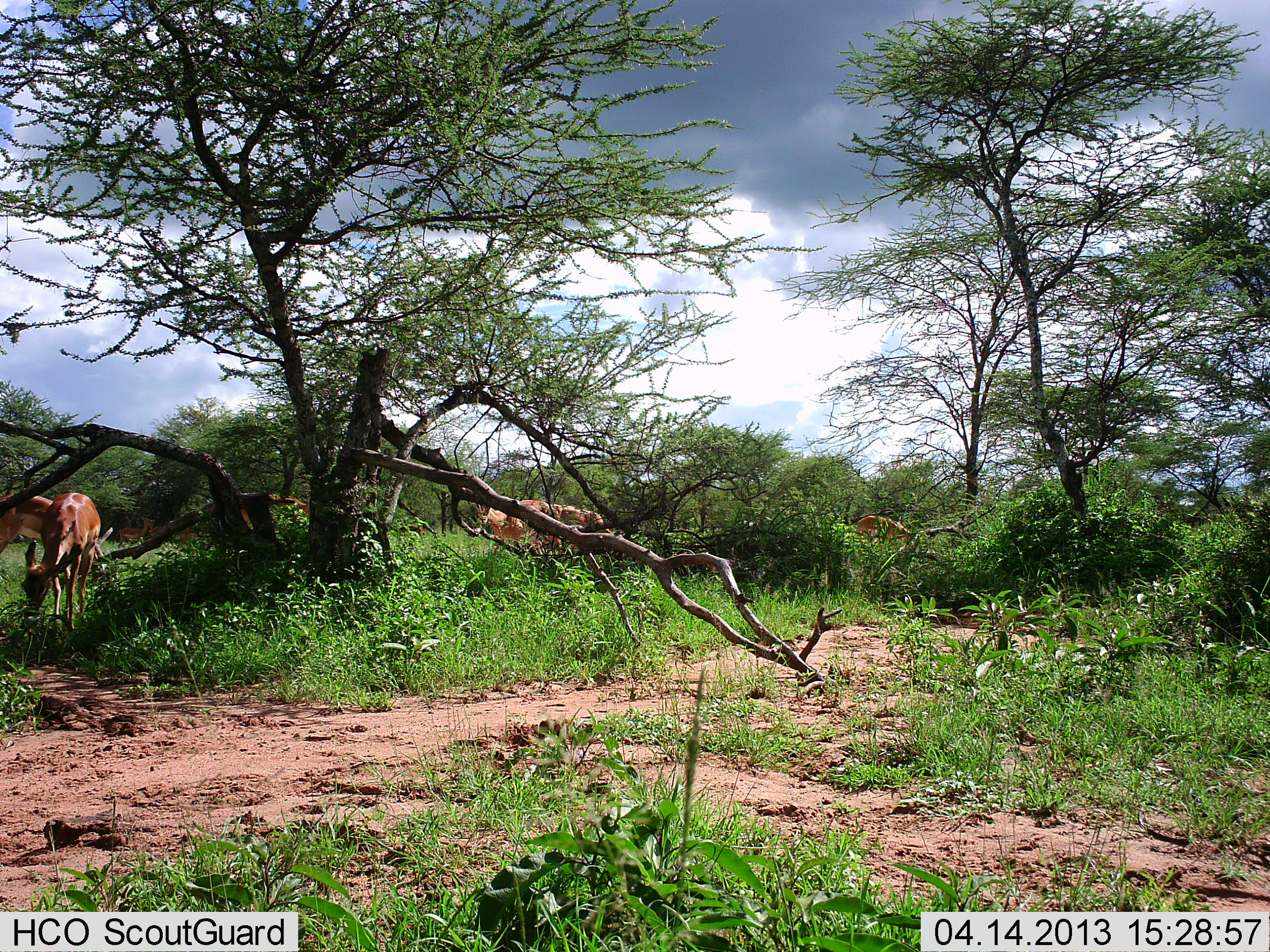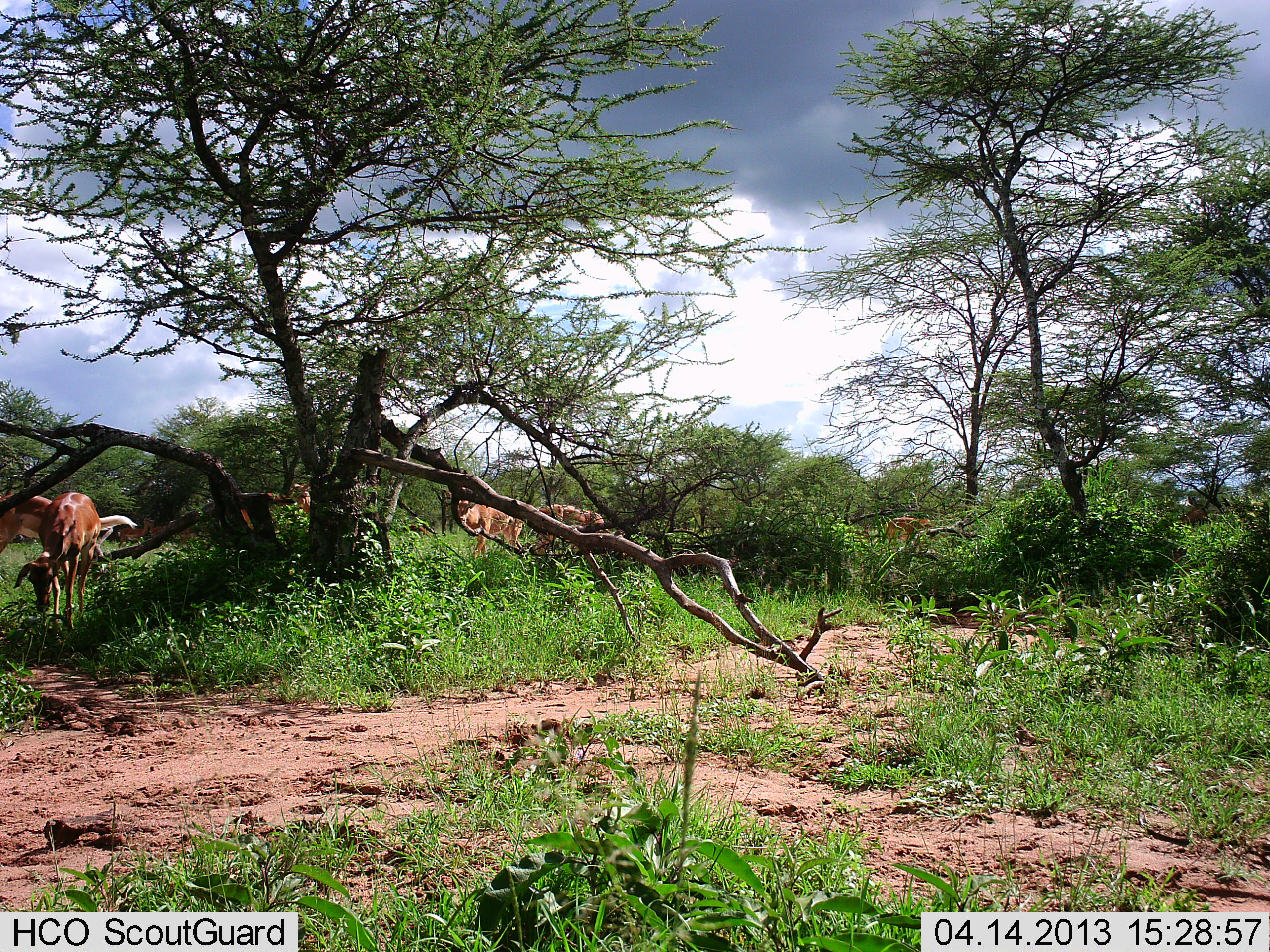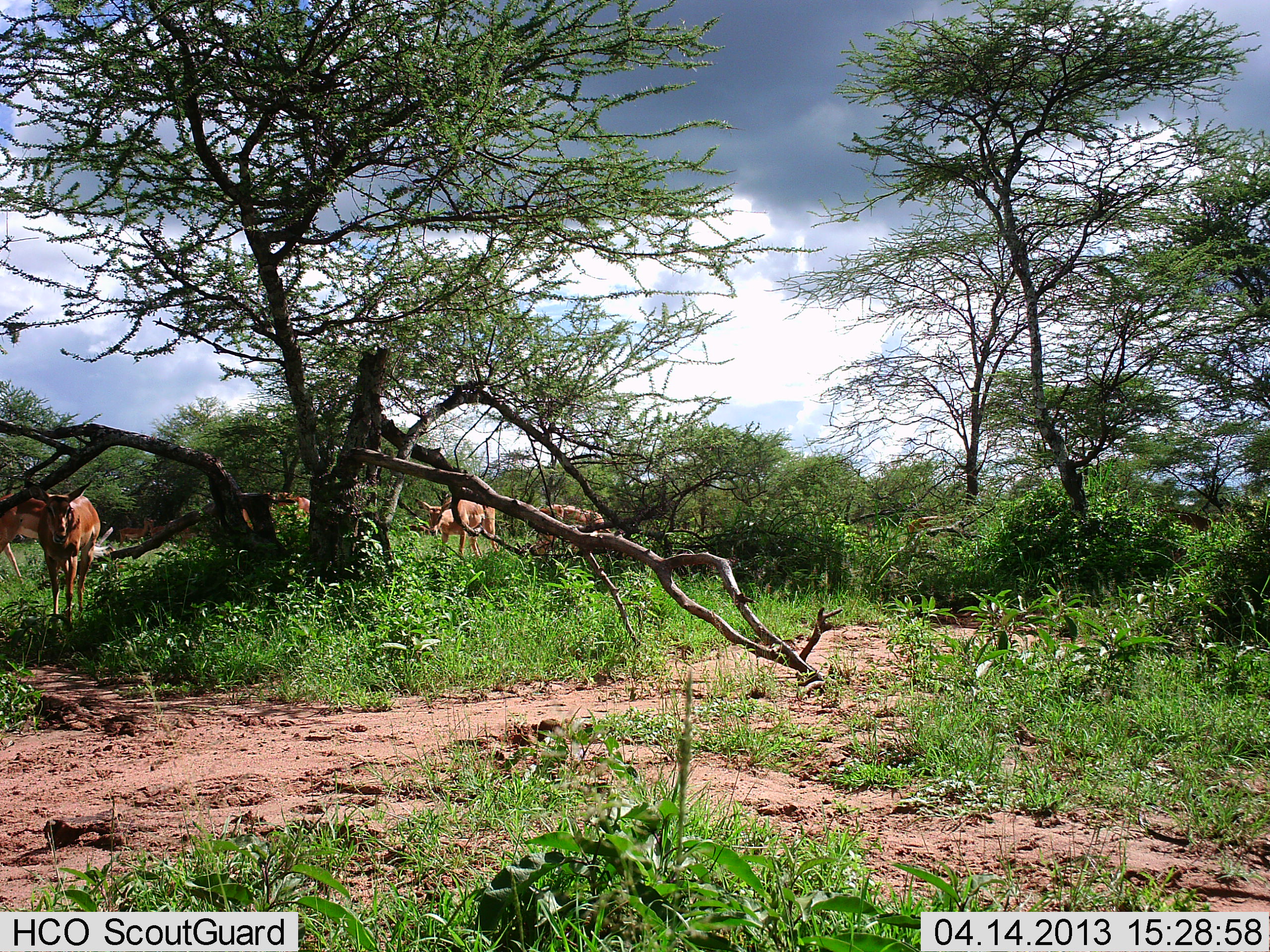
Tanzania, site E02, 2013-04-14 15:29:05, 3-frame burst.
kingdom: Animalia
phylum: Chordata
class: Mammalia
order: Artiodactyla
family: Bovidae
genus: Aepyceros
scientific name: Aepyceros melampus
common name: impala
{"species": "impala (Aepyceros melampus)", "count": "6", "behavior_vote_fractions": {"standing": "69%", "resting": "0%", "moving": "54%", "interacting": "0%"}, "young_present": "0%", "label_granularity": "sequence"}